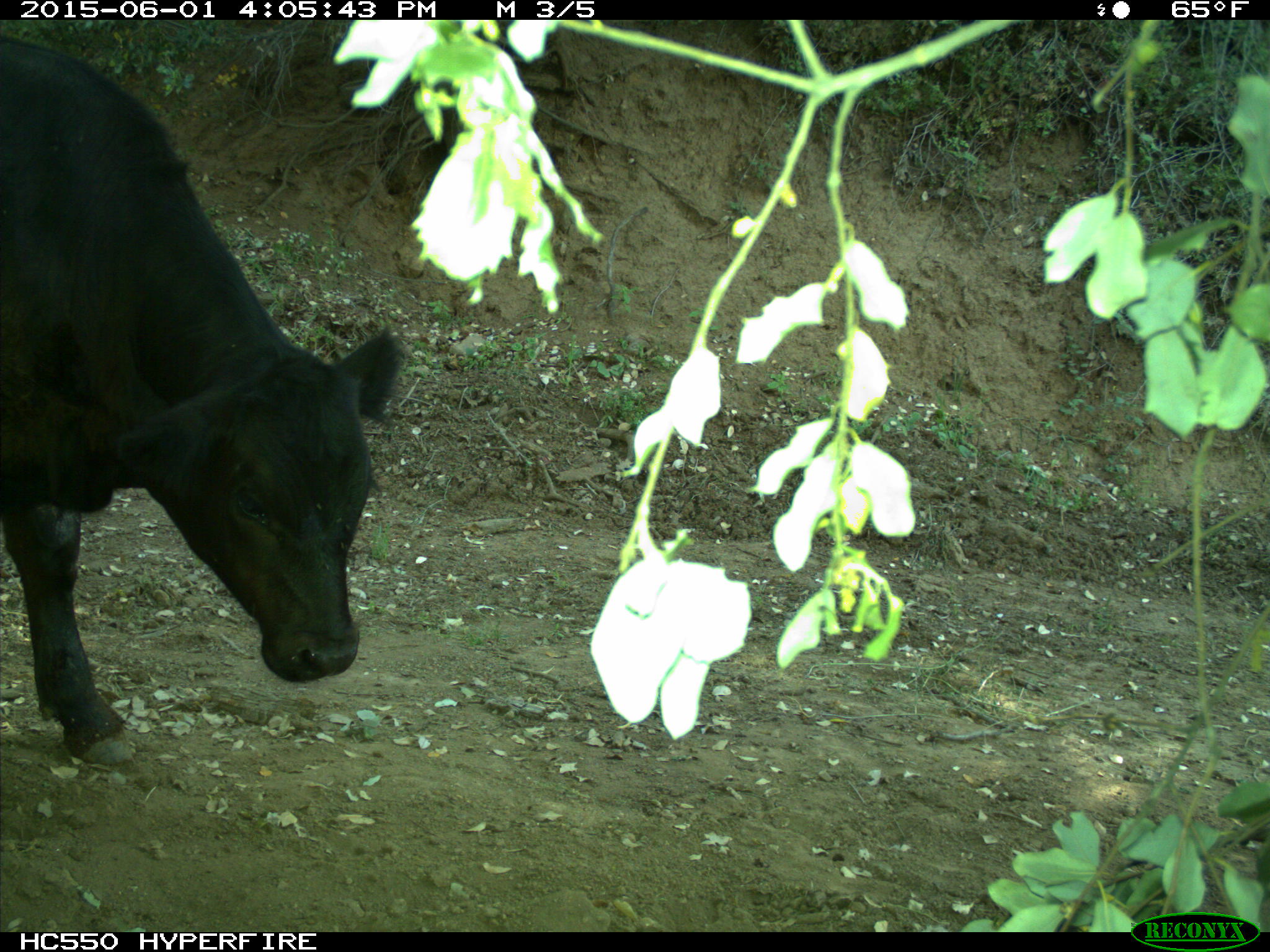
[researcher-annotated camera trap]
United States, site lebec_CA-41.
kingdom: Animalia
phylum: Chordata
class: Mammalia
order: Artiodactyla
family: Bovidae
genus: Bos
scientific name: Bos taurus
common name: domestic cow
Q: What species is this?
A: Bos taurus (domestic cow).